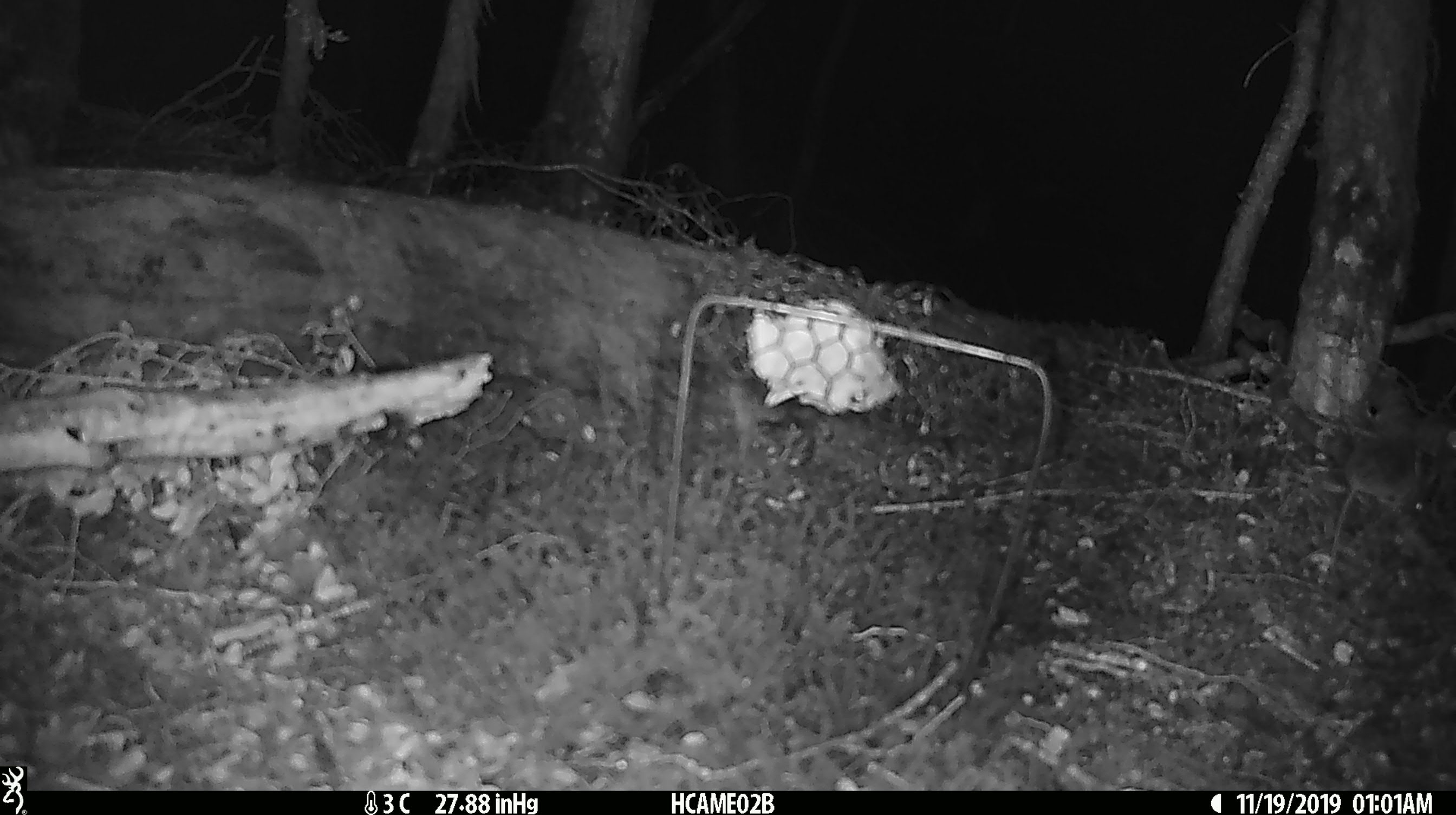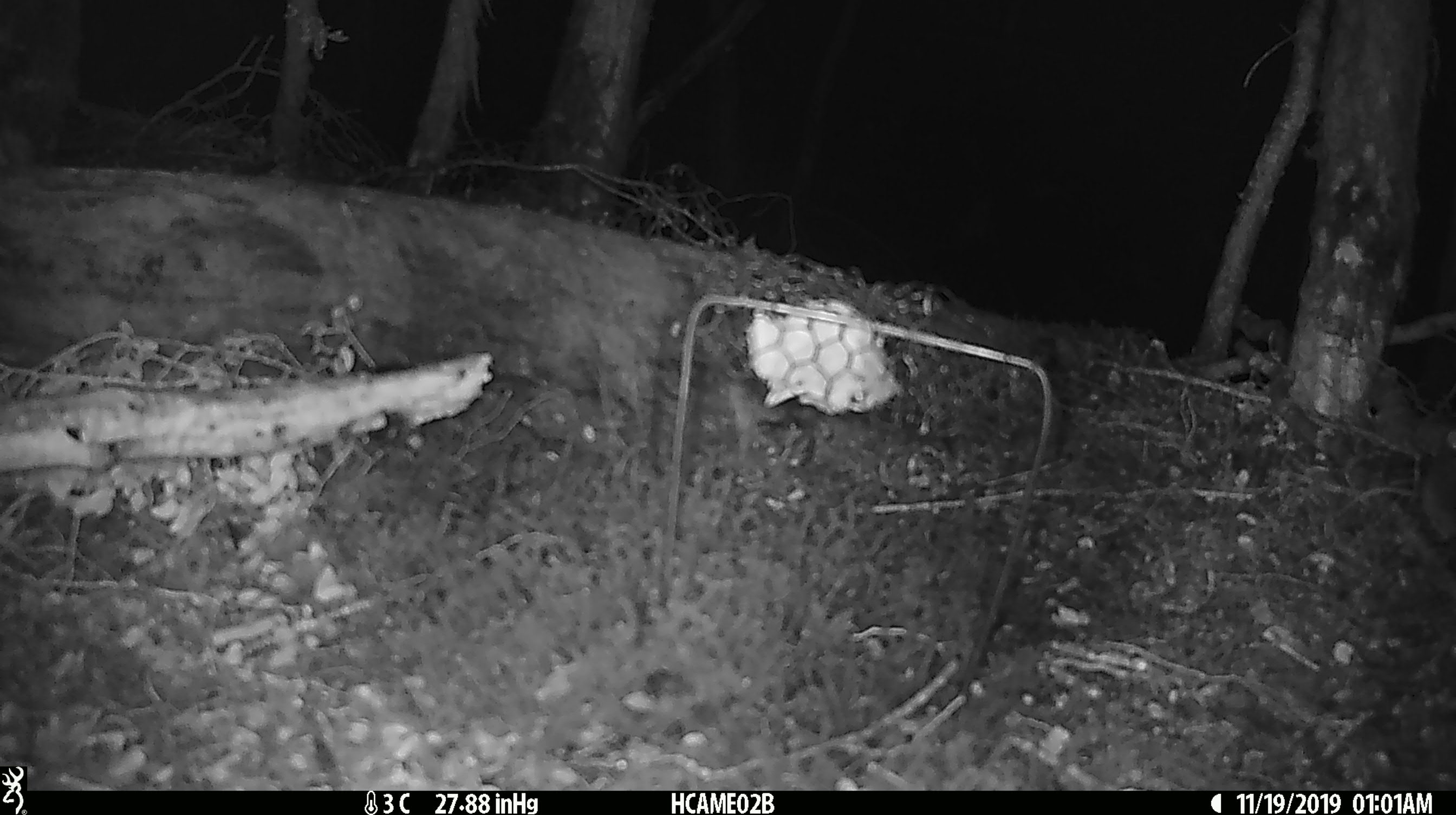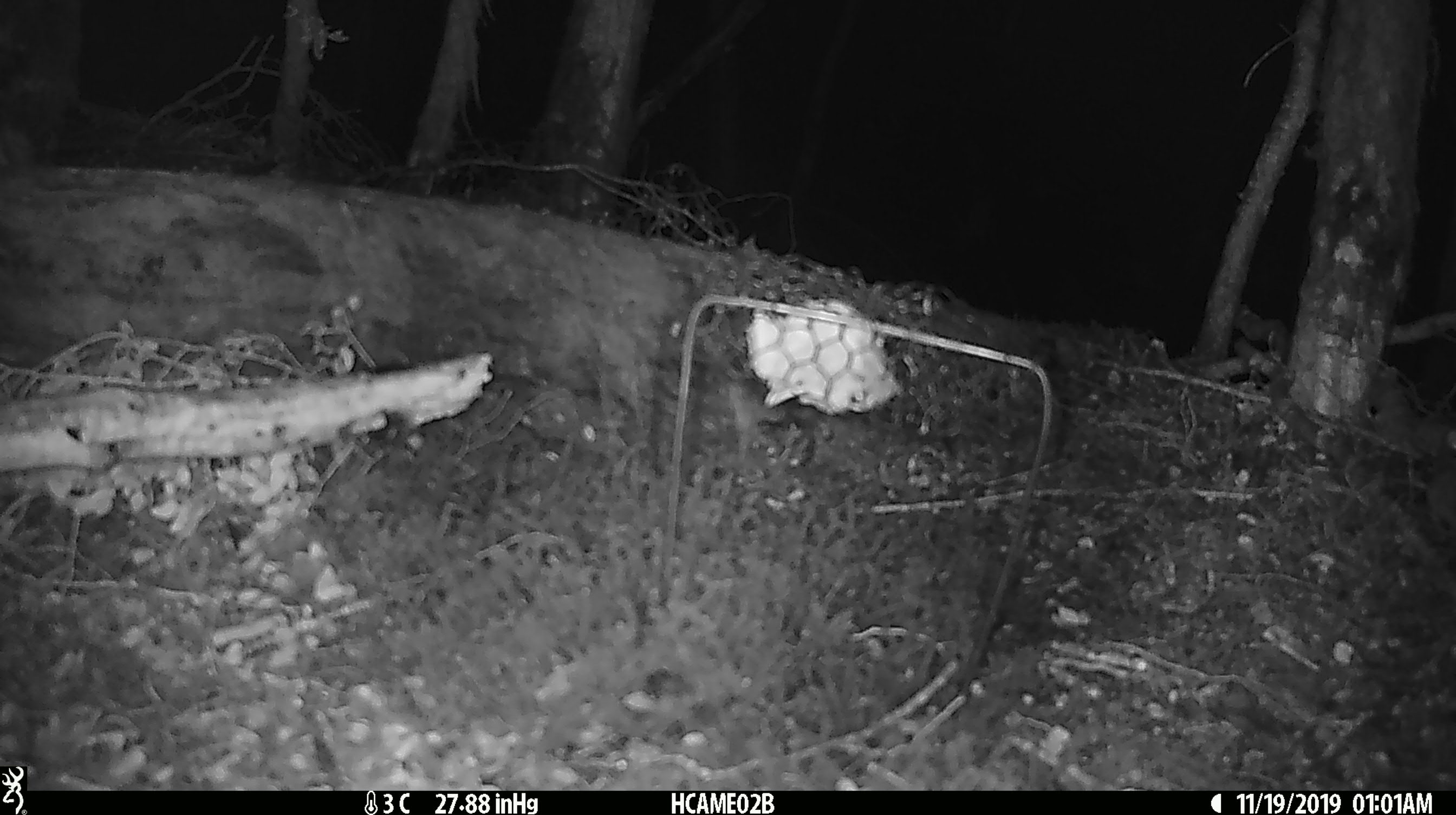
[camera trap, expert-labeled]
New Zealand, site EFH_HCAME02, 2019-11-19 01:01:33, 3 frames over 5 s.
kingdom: Animalia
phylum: Chordata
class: Mammalia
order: Rodentia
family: Muridae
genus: Mus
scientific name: Mus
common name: mouse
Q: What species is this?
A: Mouse (Mus).